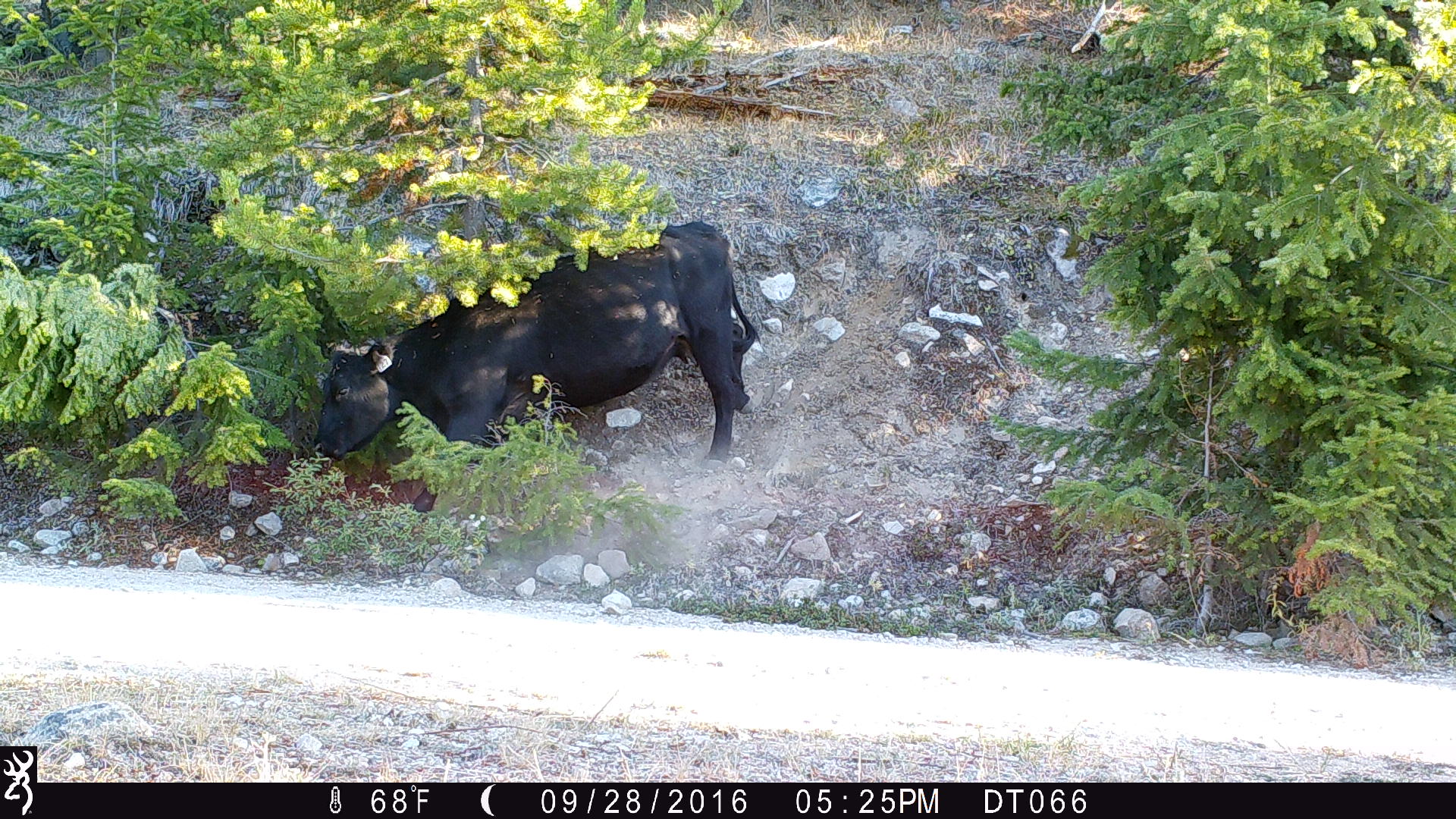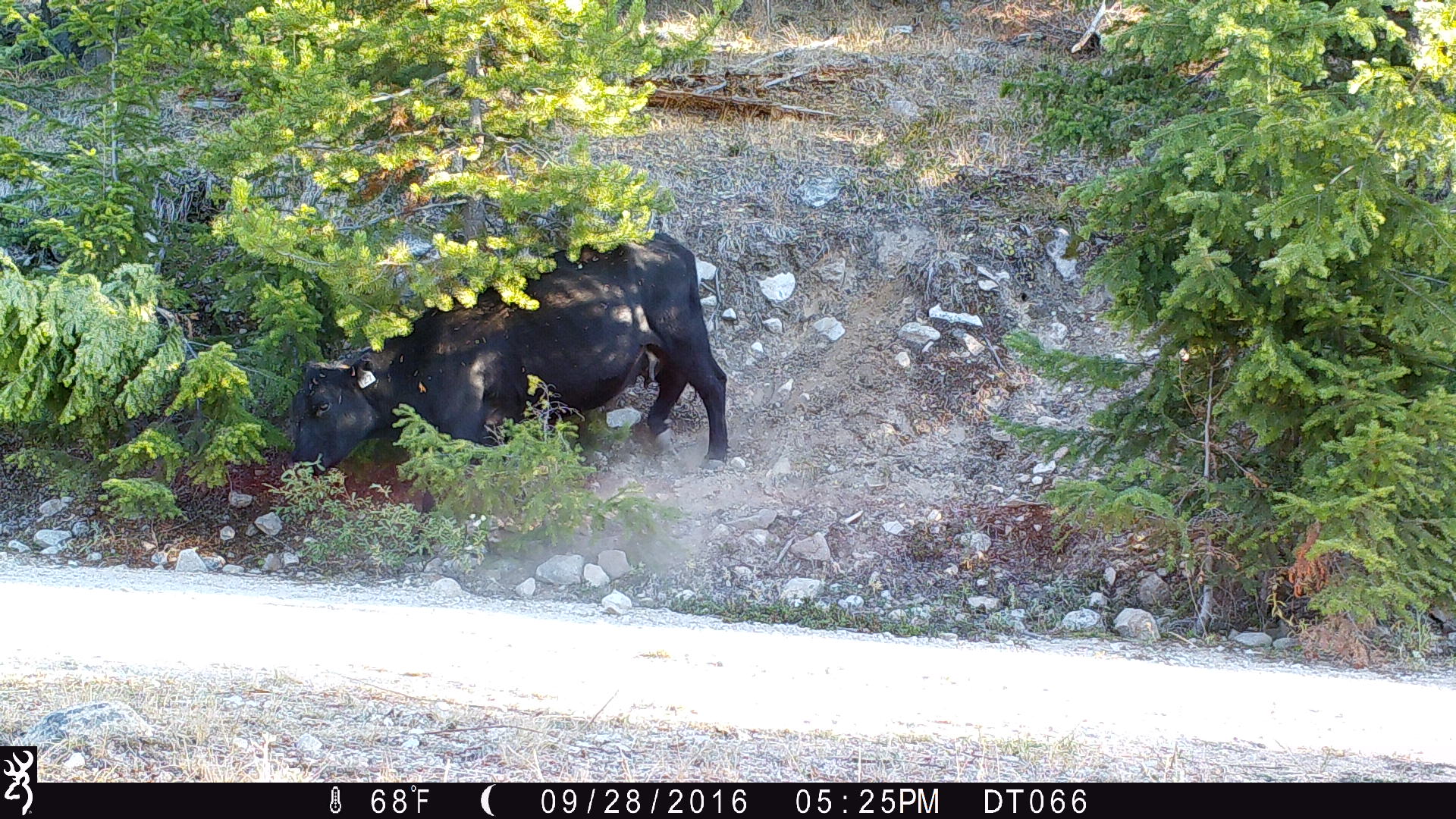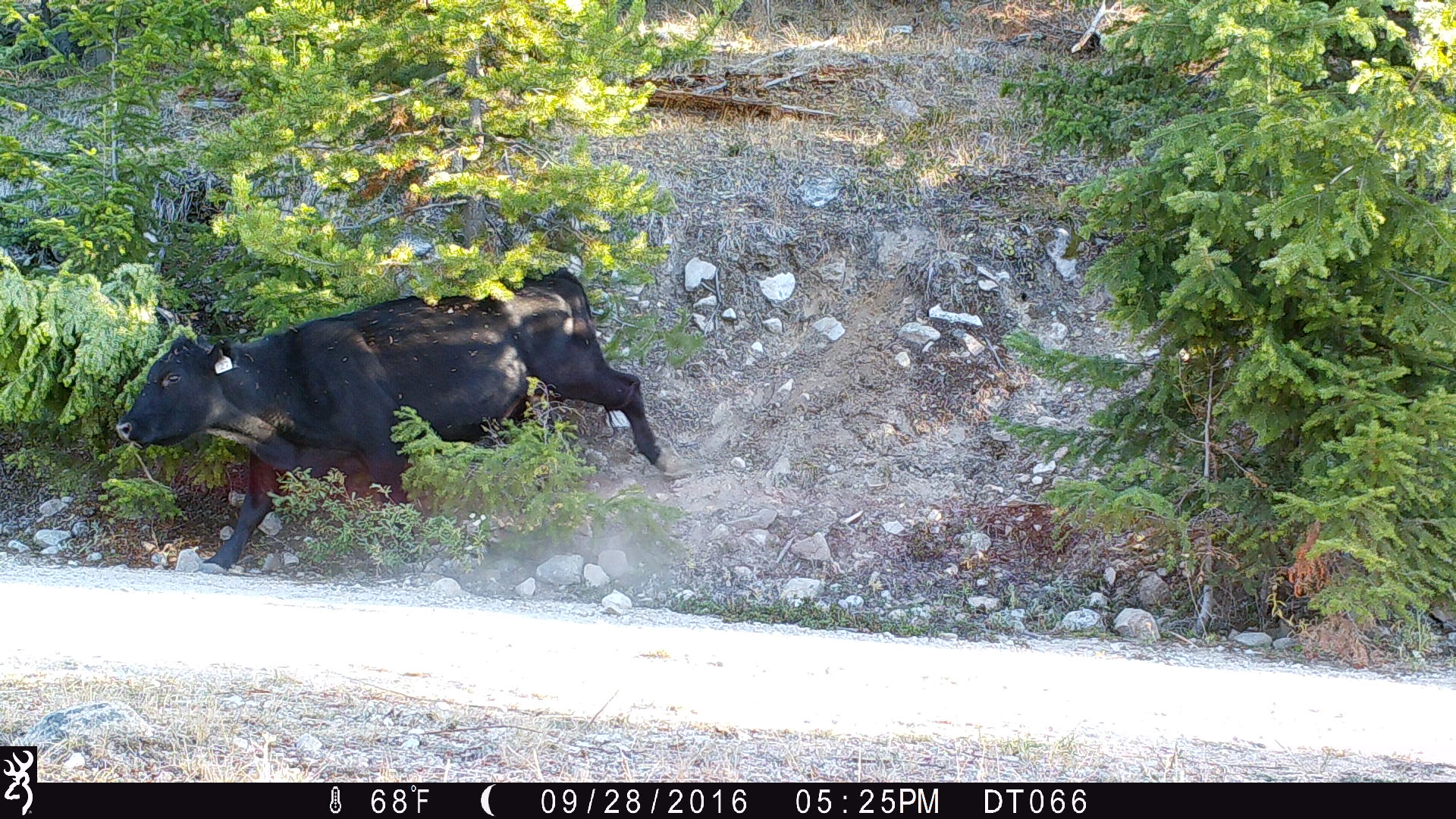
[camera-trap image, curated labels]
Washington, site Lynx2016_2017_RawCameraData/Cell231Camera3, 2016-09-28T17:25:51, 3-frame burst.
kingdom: Animalia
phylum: Chordata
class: Mammalia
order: Artiodactyla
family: Bovidae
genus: Bos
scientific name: Bos taurus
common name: domestic cattle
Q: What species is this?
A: Domestic cattle (Bos taurus).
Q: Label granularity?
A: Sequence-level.